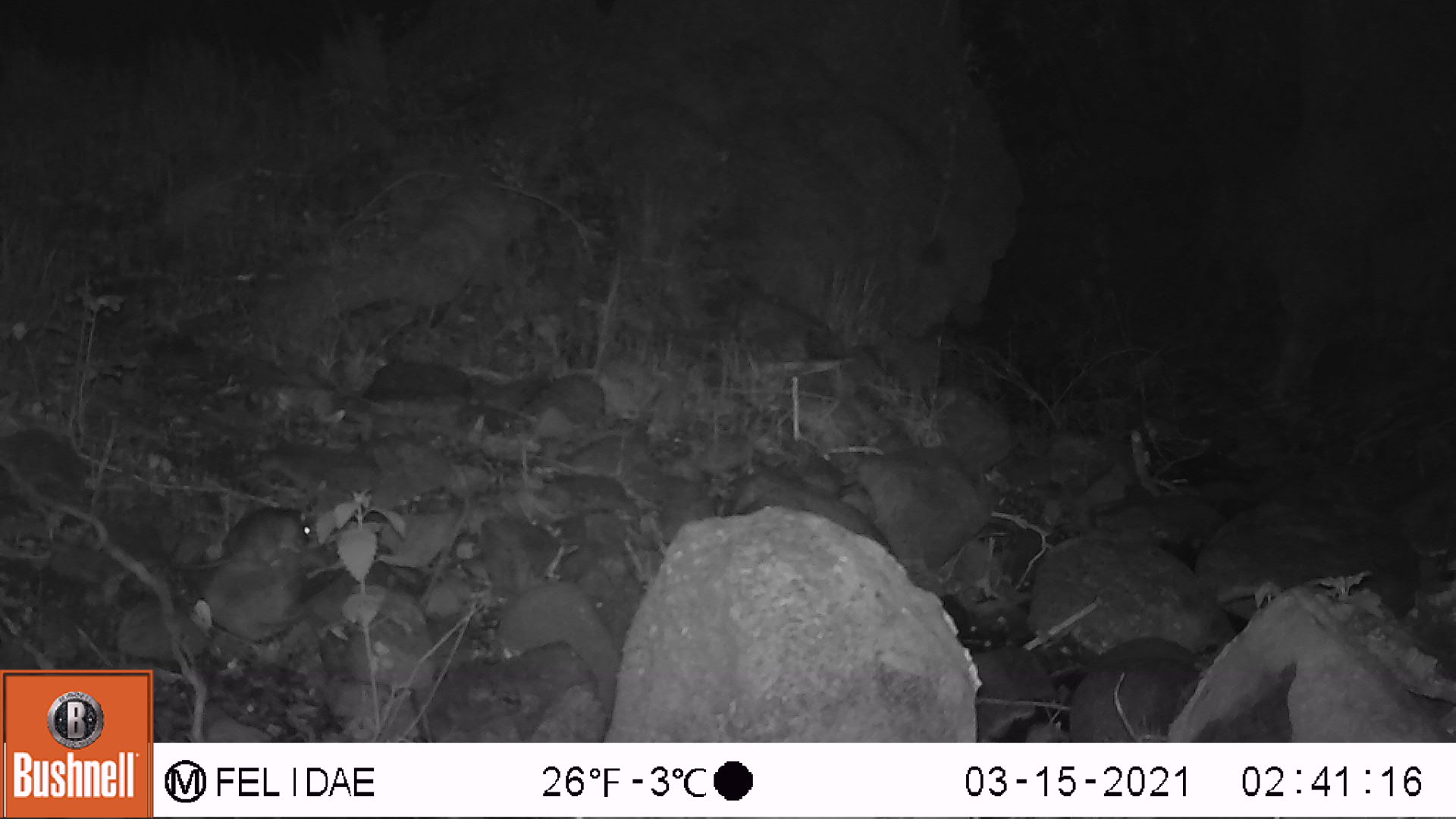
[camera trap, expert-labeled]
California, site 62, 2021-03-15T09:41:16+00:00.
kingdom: Animalia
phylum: Chordata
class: Mammalia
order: Rodentia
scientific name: Rodentia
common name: mouse or rat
Mouse or rat (Rodentia).